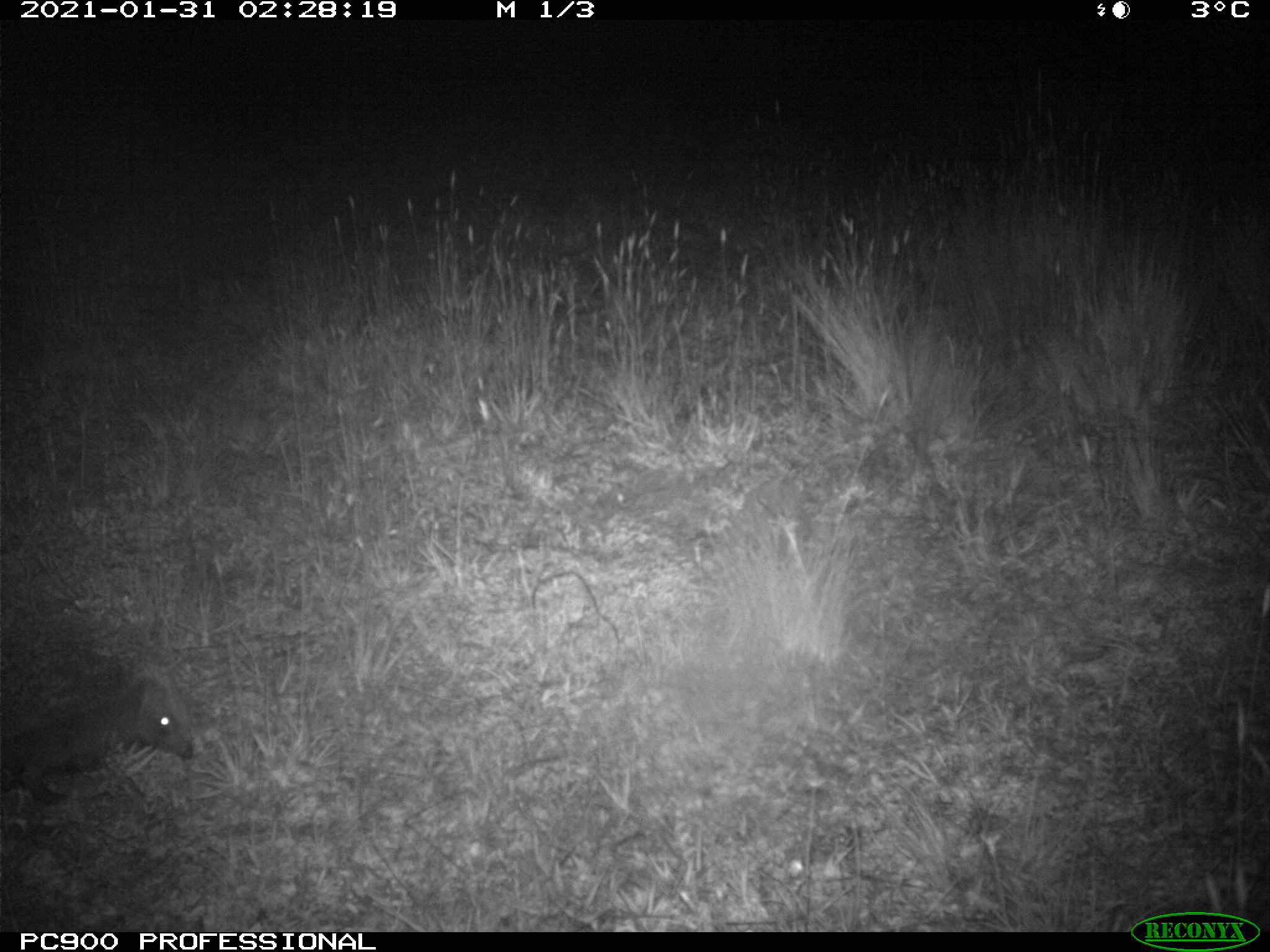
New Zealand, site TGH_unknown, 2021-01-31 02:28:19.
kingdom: Animalia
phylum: Chordata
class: Mammalia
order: Eulipotyphla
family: Erinaceidae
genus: Erinaceus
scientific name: Erinaceus europaeus europaeus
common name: european hedgehog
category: hedgehog